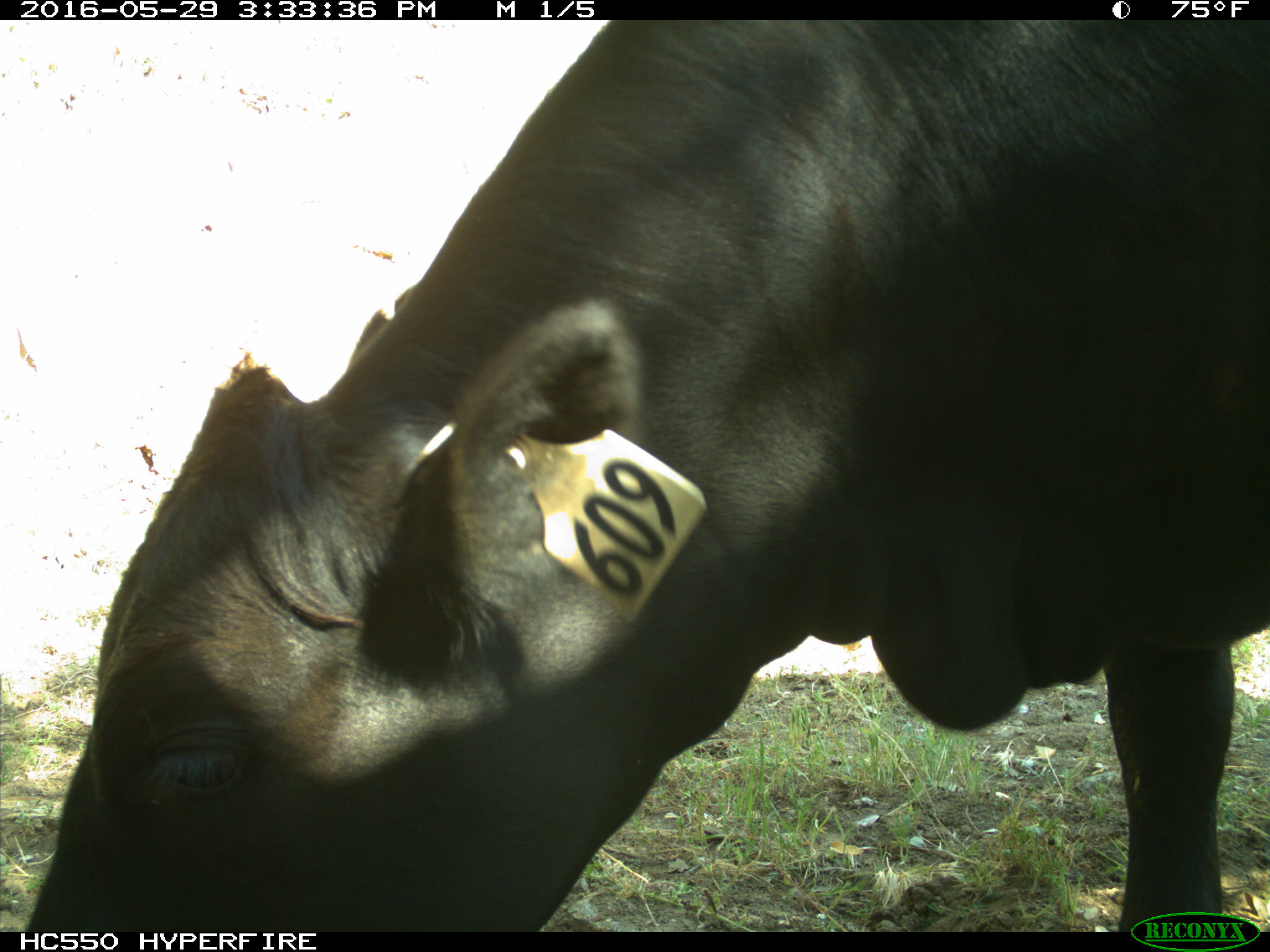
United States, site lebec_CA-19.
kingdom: Animalia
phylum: Chordata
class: Mammalia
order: Artiodactyla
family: Bovidae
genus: Bos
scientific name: Bos taurus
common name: domestic cow